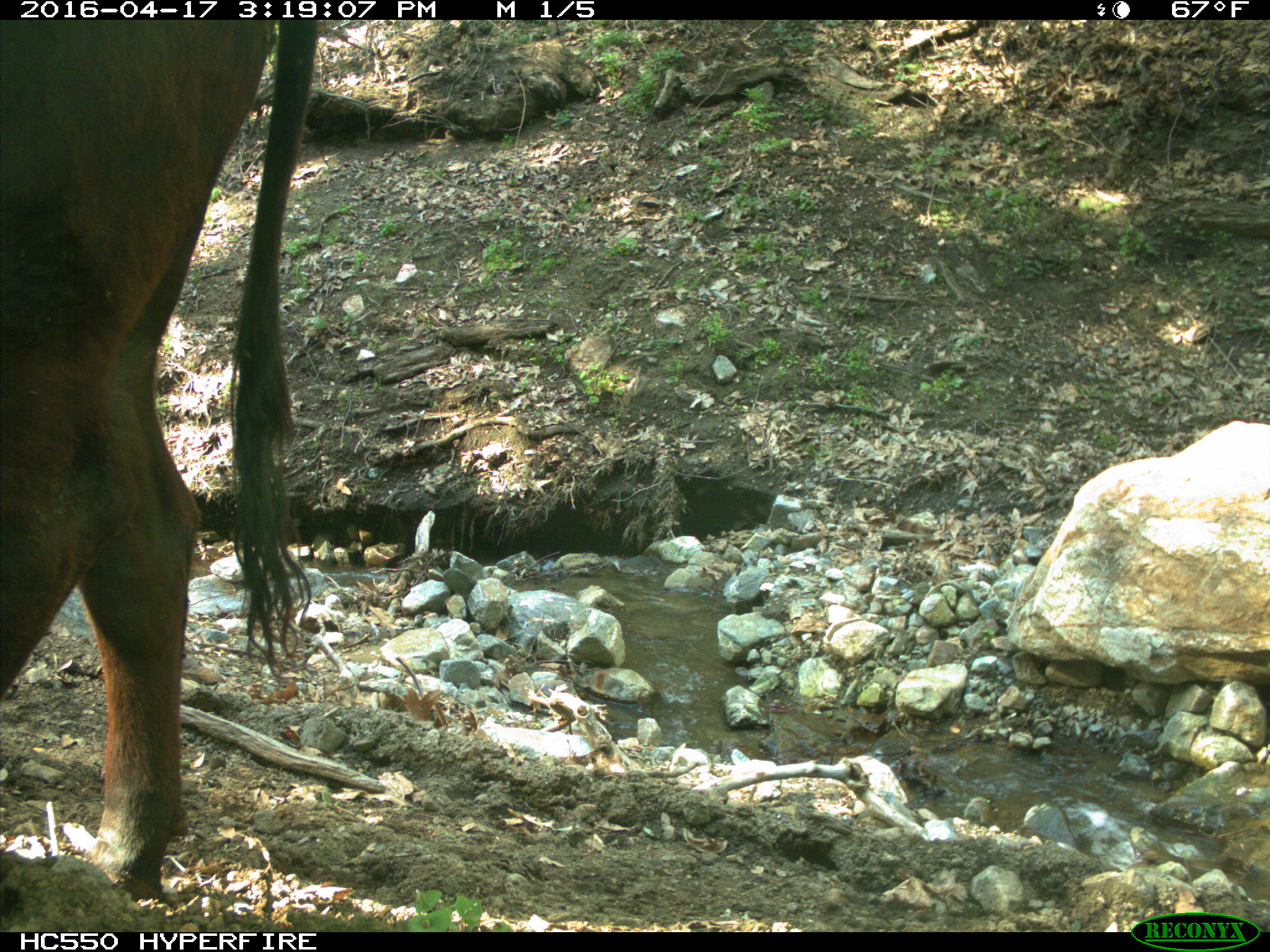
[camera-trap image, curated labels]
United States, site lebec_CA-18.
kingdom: Animalia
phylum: Chordata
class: Mammalia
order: Artiodactyla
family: Bovidae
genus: Bos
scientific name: Bos taurus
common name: domestic cow